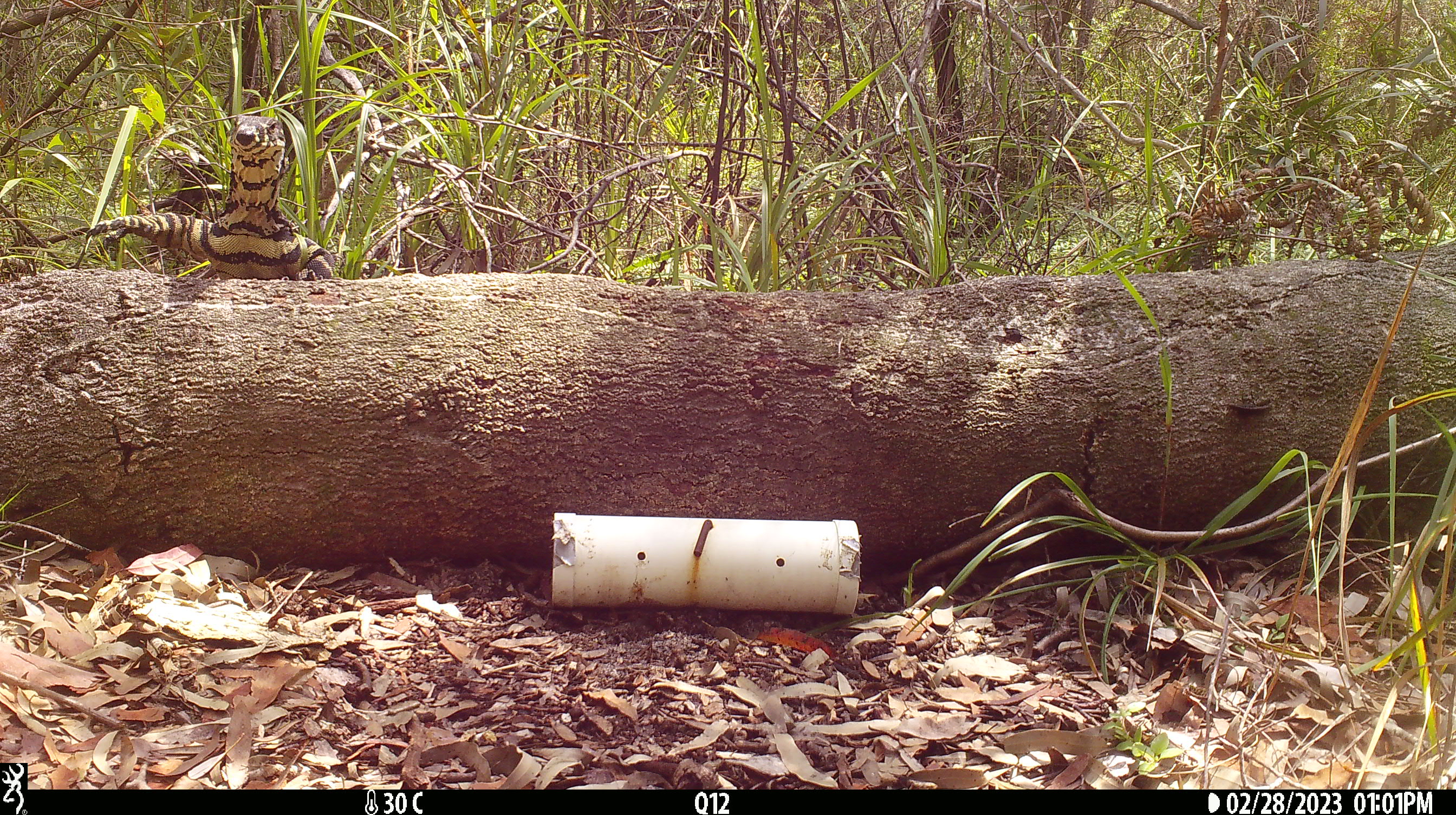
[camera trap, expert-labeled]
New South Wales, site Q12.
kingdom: Animalia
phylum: Chordata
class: Reptilia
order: Squamata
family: Varanidae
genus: Varanus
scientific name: Varanus varius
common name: lace monitor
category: goanna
Goanna (lace monitor) (Varanus varius).